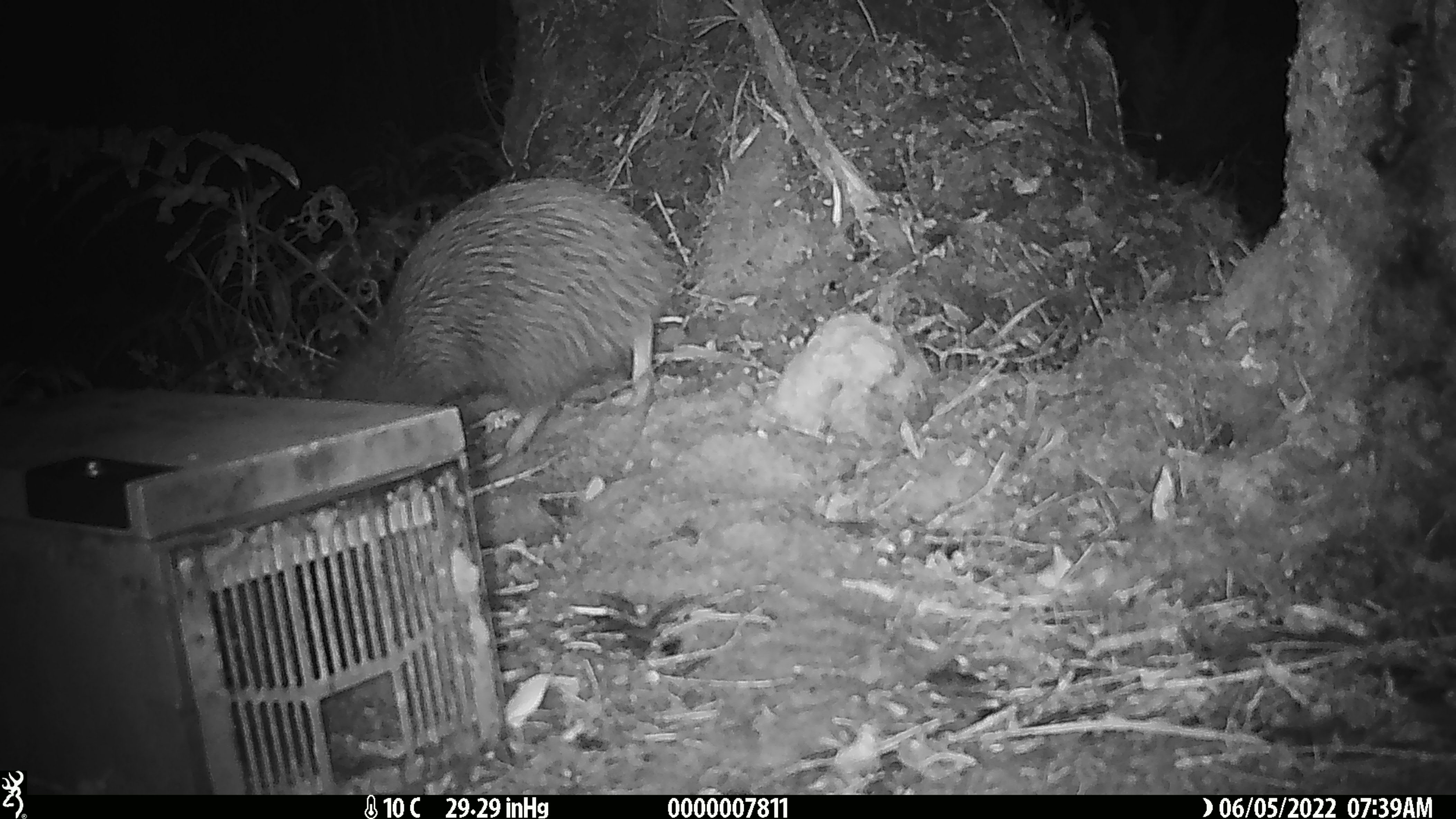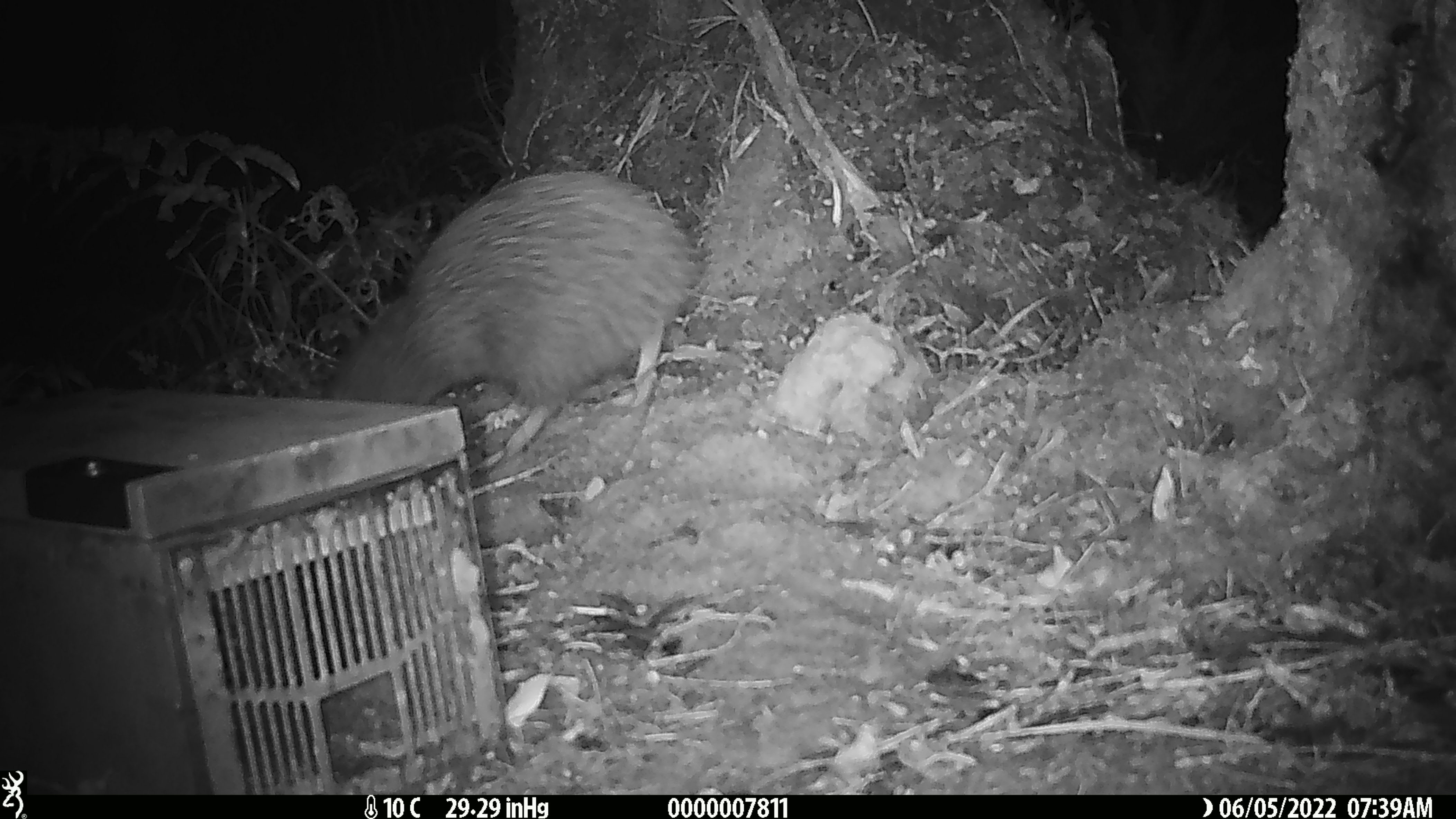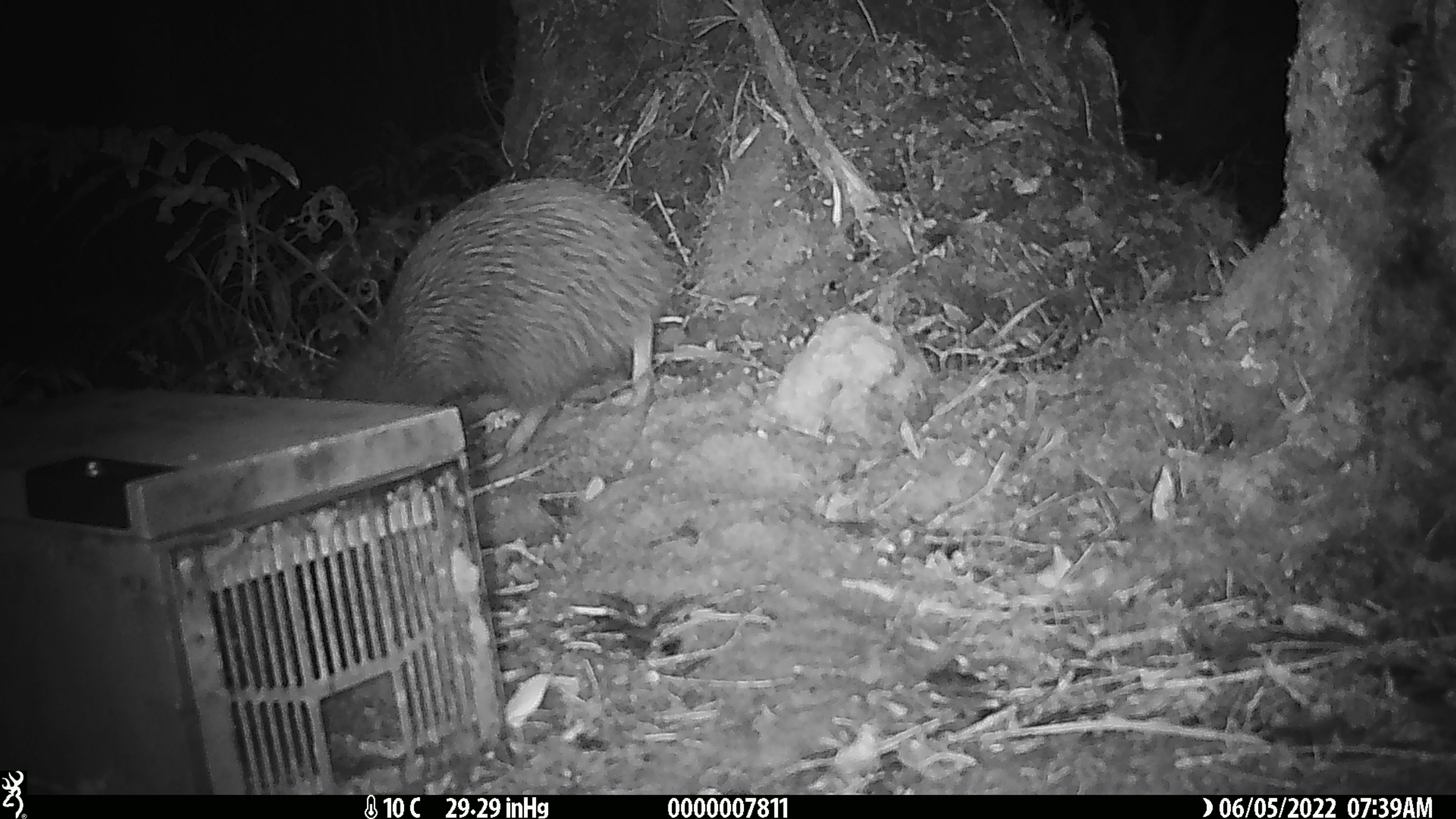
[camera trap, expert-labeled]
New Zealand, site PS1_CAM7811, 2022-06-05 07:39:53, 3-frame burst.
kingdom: Animalia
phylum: Chordata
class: Aves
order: Apterygiformes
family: Apterygidae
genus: Apteryx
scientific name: Apteryx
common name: kiwi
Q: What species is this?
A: Kiwi (Apteryx).